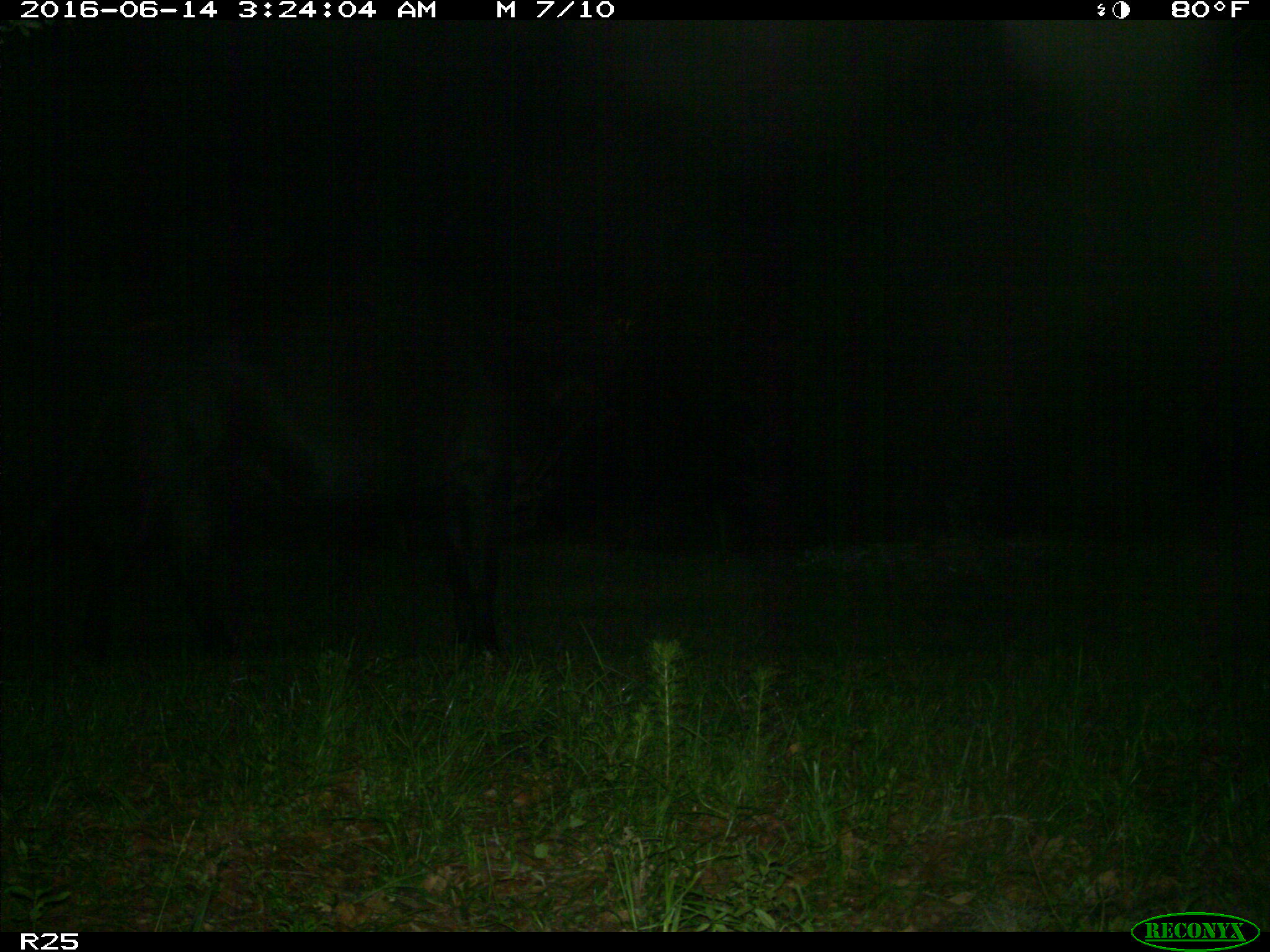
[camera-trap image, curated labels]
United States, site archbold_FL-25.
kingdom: Animalia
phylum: Chordata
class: Mammalia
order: Artiodactyla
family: Bovidae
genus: Bos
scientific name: Bos taurus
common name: domestic cow